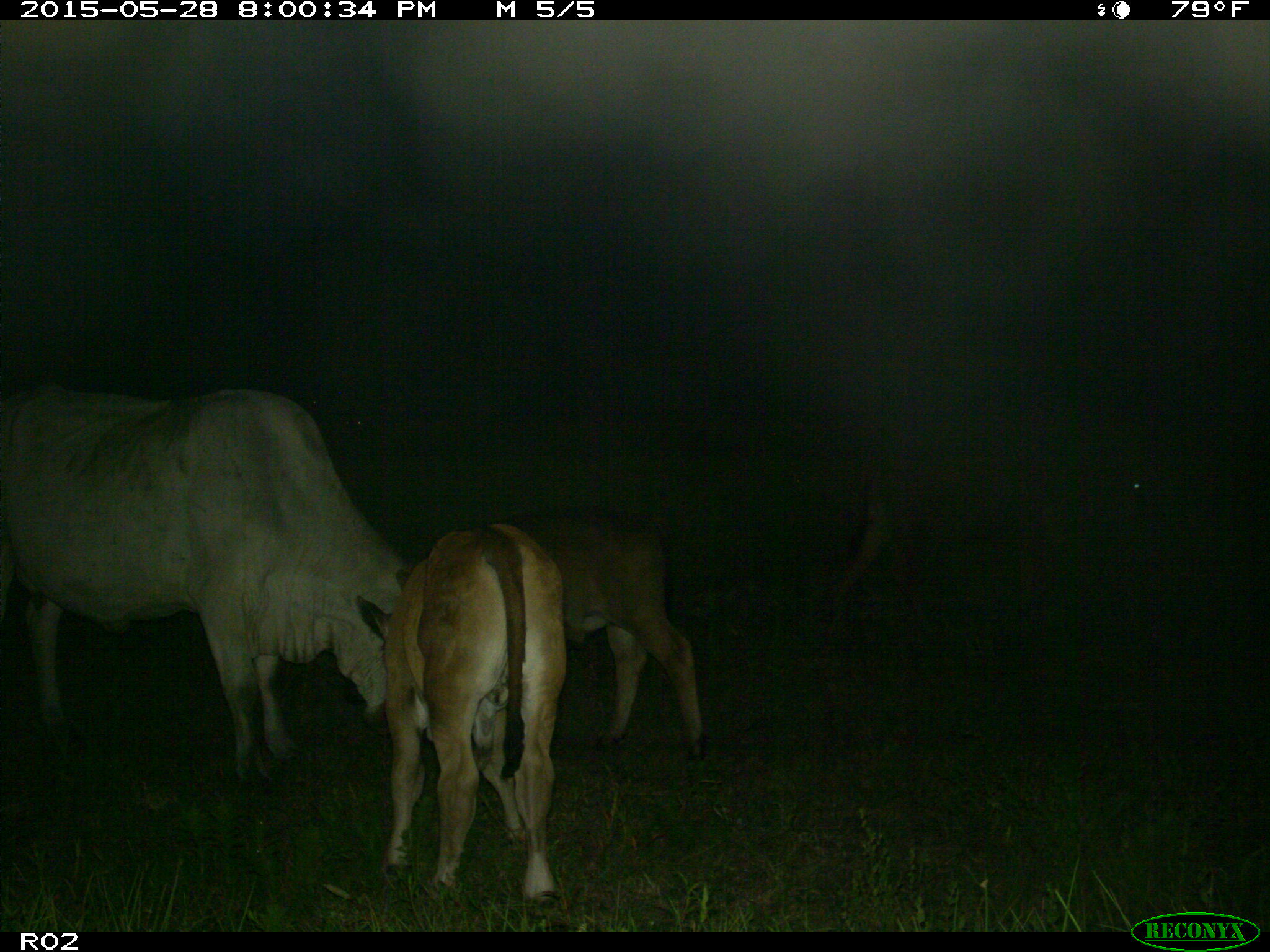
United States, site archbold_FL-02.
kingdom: Animalia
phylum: Chordata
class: Mammalia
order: Artiodactyla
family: Bovidae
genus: Bos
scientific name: Bos taurus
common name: domestic cow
Bos taurus (domestic cow).